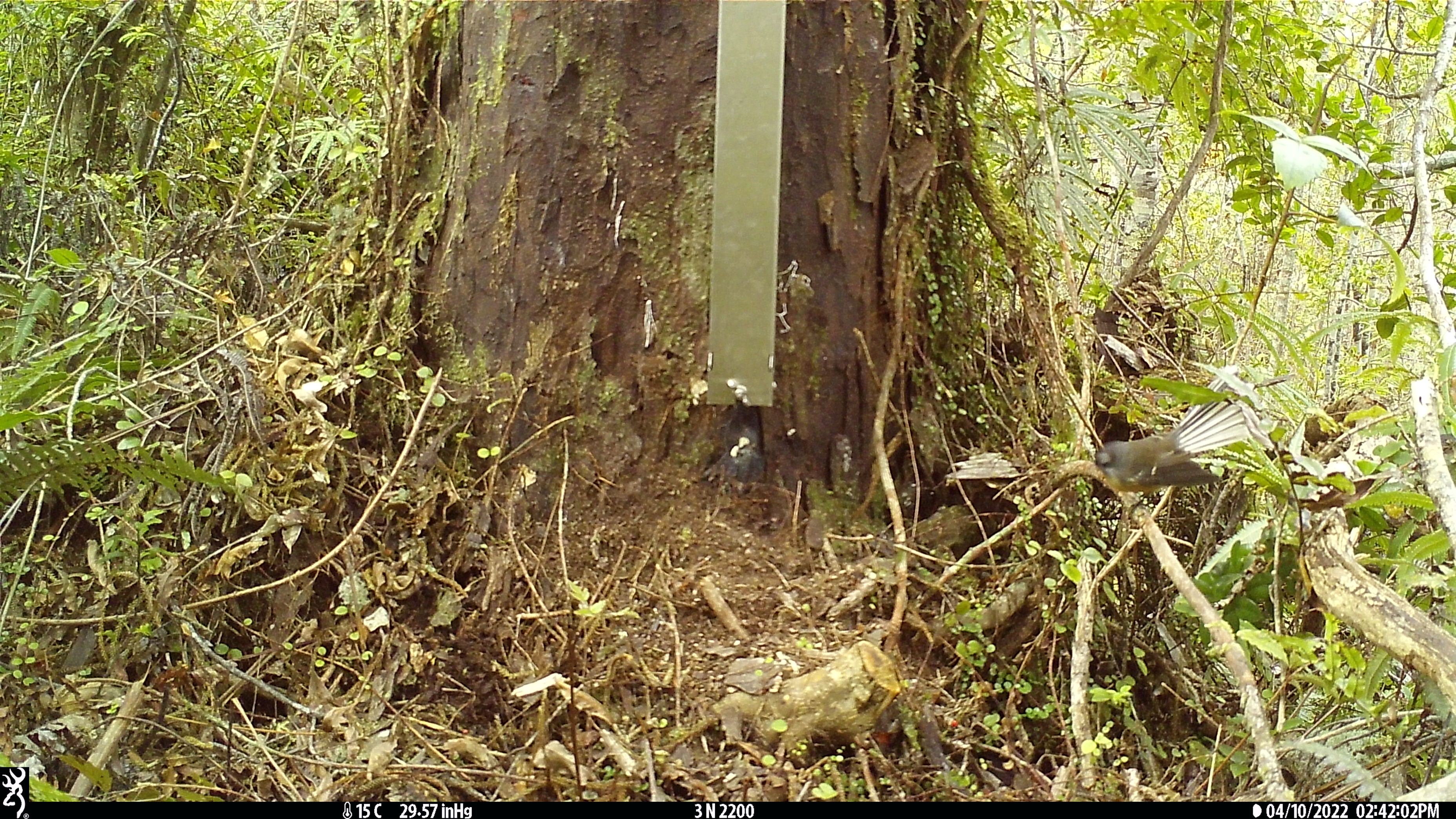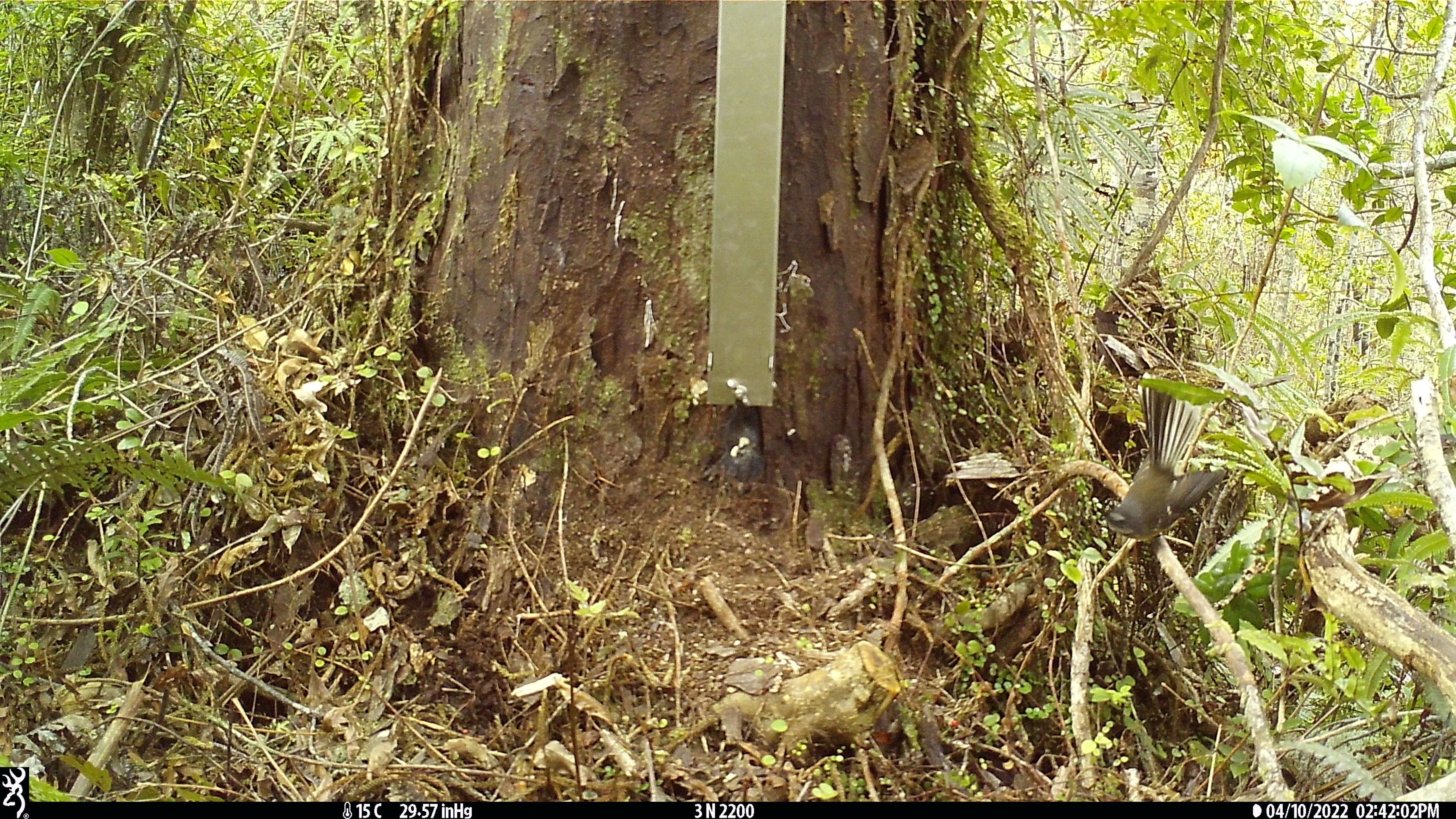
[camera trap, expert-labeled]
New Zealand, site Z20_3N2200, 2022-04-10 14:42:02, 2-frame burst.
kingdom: Animalia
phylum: Chordata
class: Aves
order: Passeriformes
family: Rhipiduridae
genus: Rhipidura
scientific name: Rhipidura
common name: fantails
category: fantail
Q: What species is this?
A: Fantail (fantails) (Rhipidura).